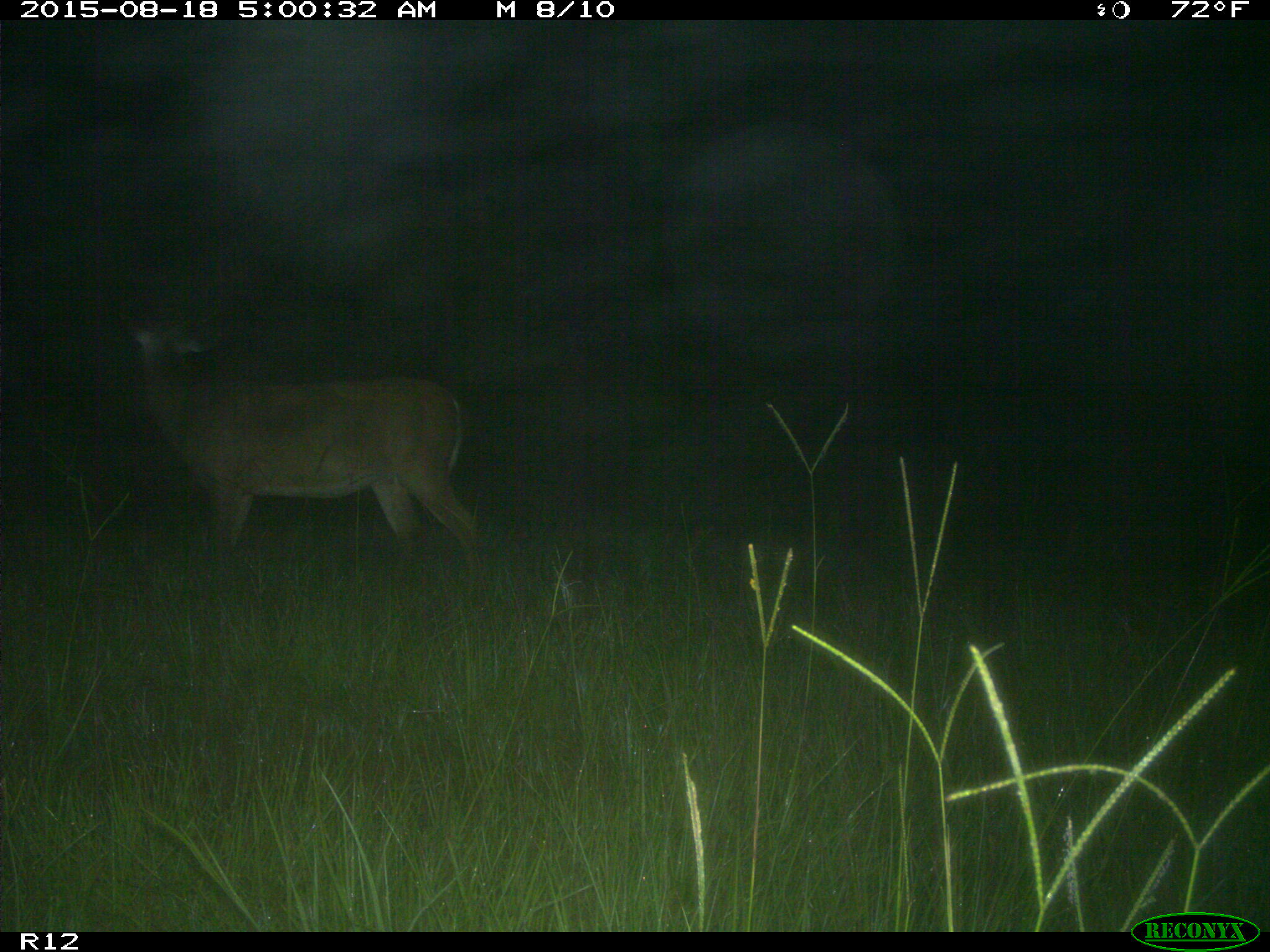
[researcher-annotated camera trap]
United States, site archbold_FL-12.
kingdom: Animalia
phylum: Chordata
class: Mammalia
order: Artiodactyla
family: Cervidae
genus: Odocoileus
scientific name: Odocoileus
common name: deer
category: unidentified deer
Unidentified deer (deer) (Odocoileus).